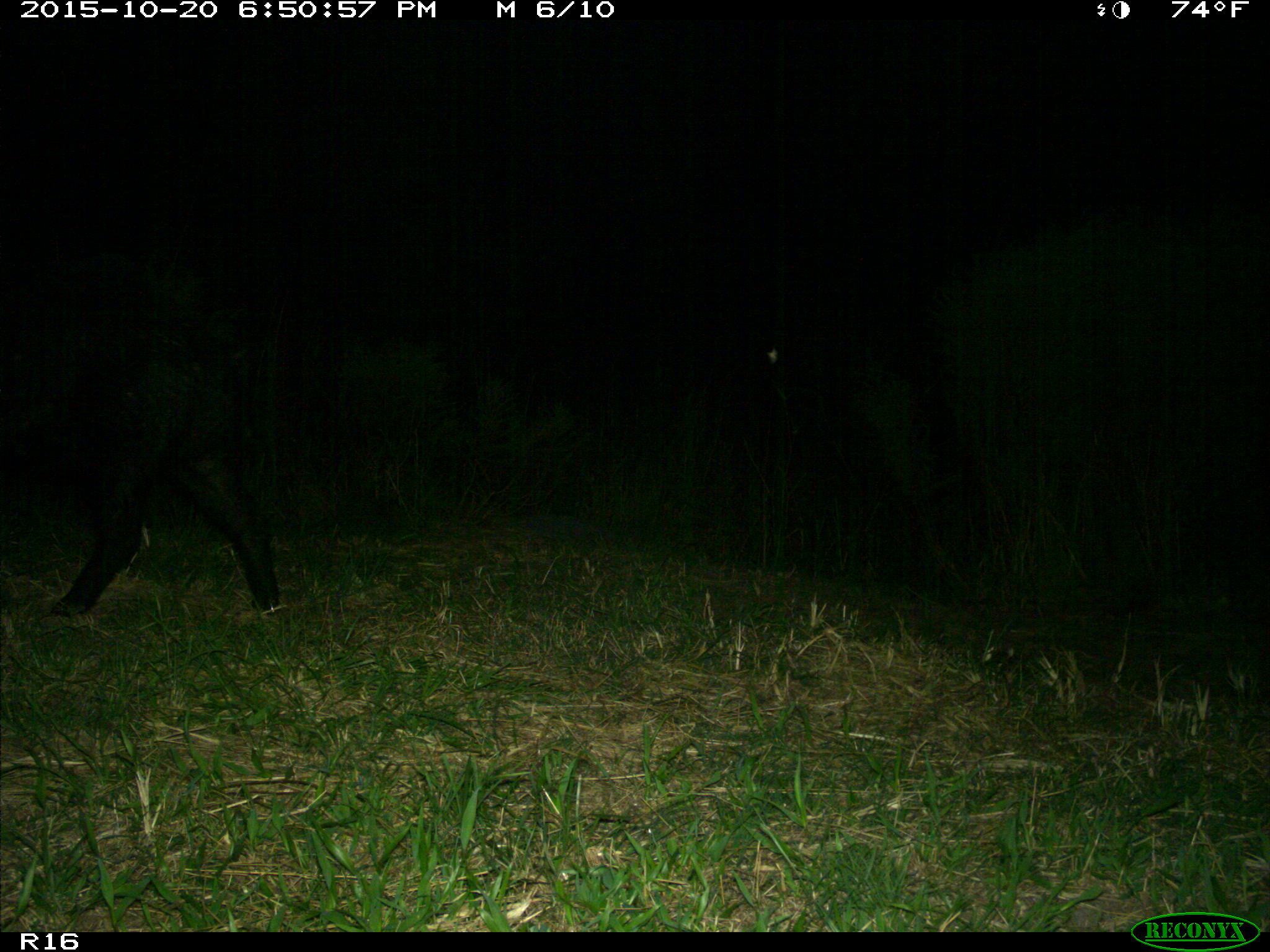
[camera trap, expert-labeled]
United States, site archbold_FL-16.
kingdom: Animalia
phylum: Chordata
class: Mammalia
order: Artiodactyla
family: Suidae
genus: Sus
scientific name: Sus scrofa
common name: wild boar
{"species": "Sus scrofa (wild boar)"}